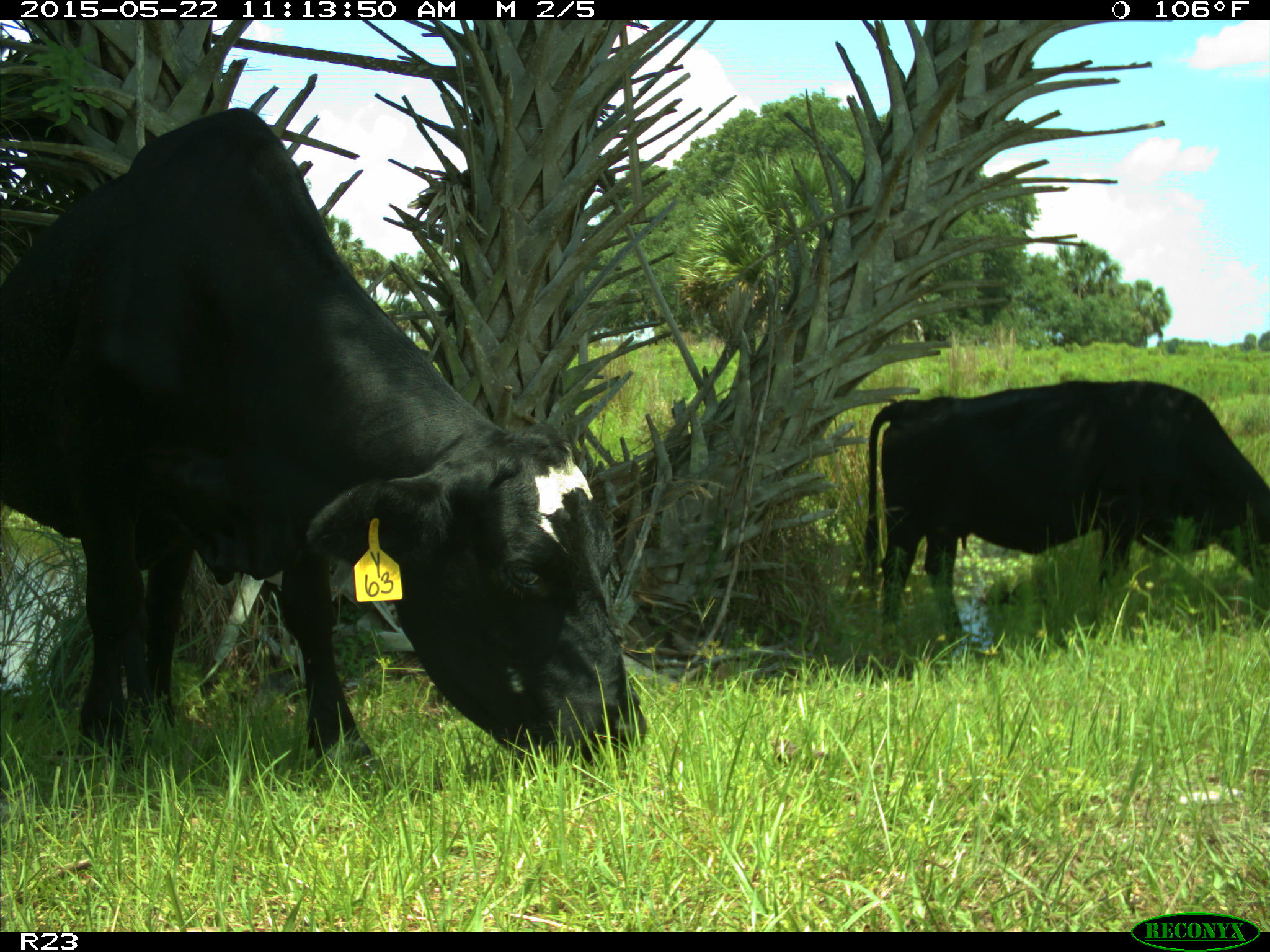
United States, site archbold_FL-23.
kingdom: Animalia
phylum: Chordata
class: Mammalia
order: Artiodactyla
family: Bovidae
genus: Bos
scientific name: Bos taurus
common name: domestic cow